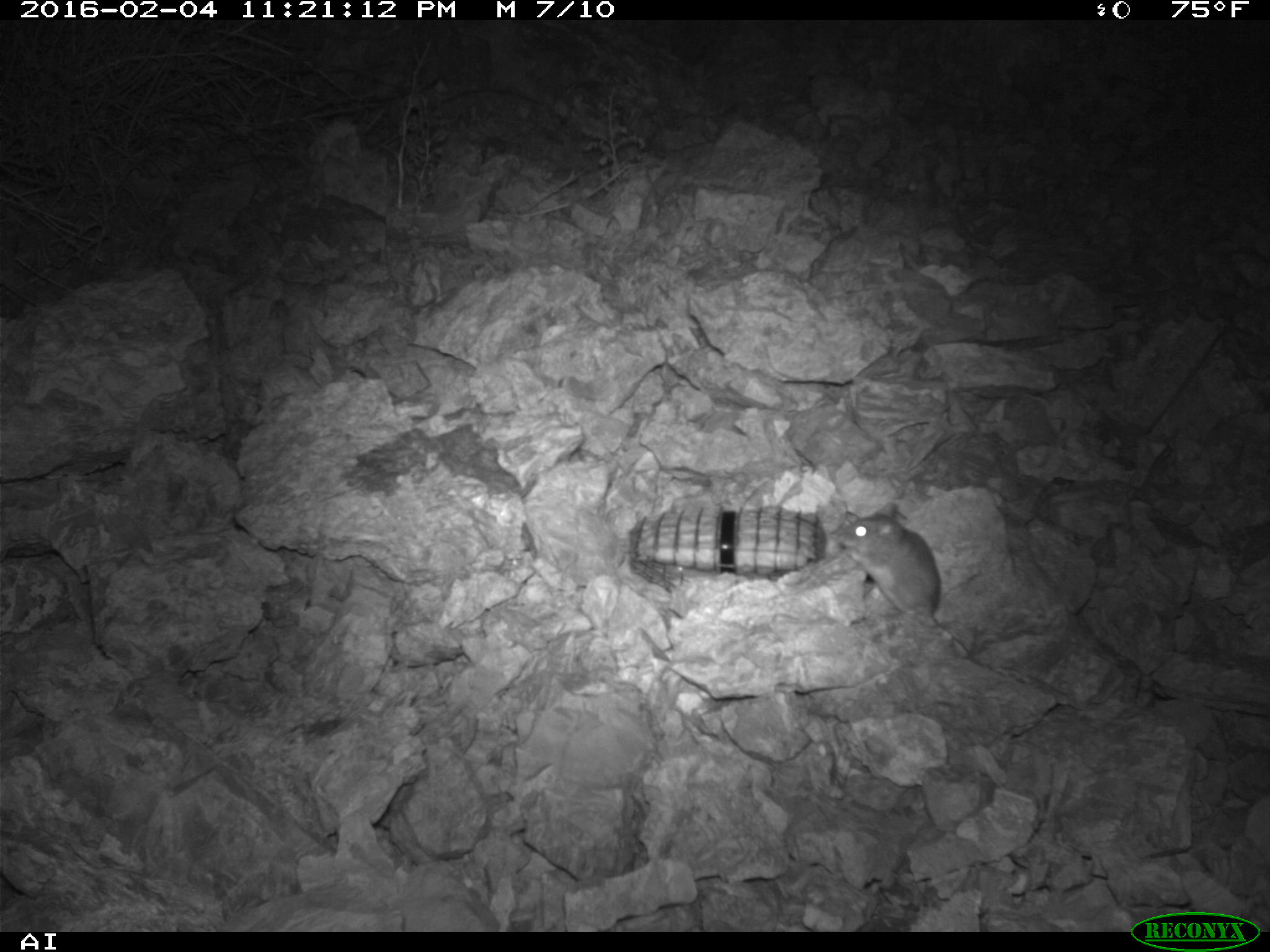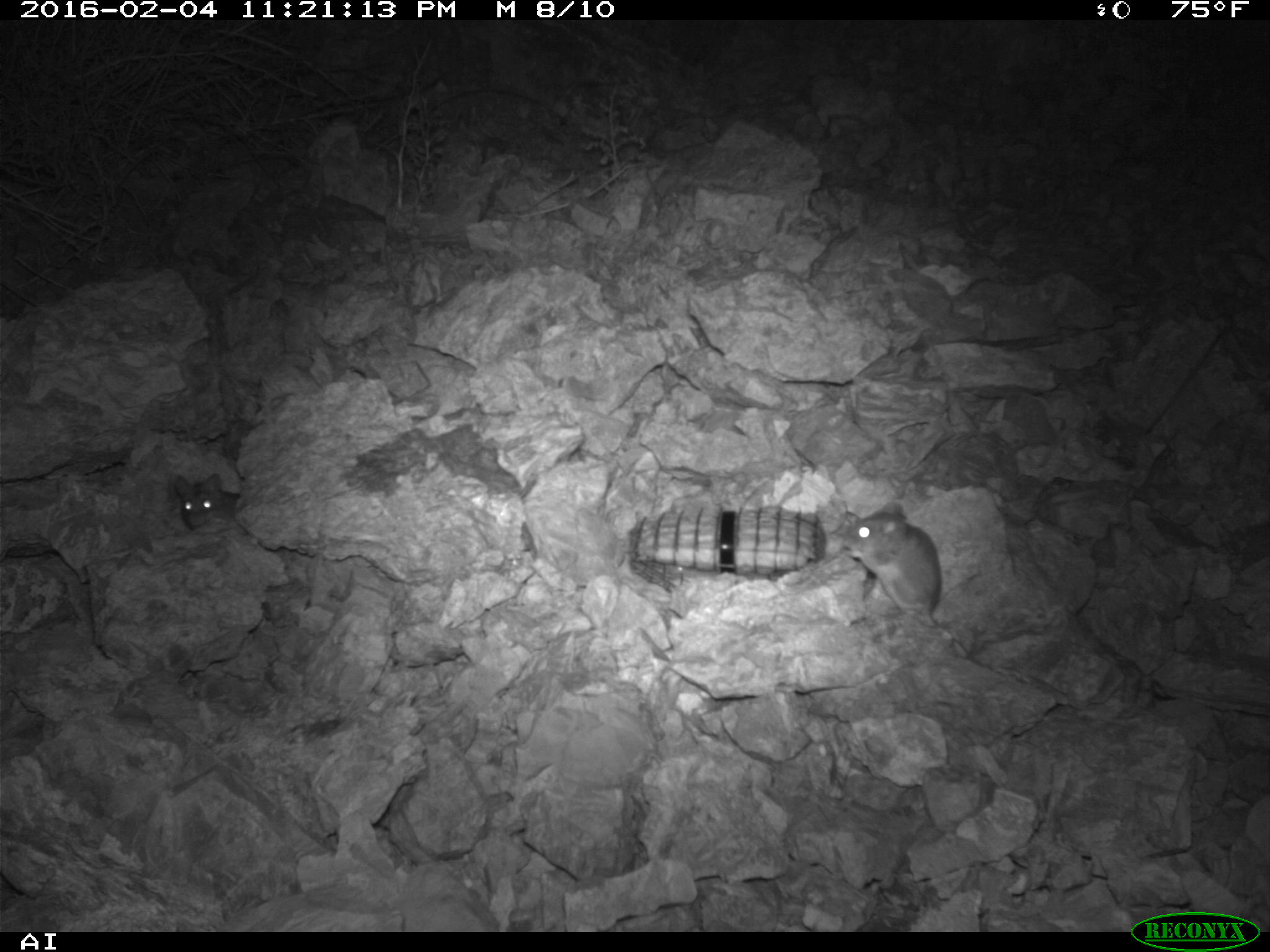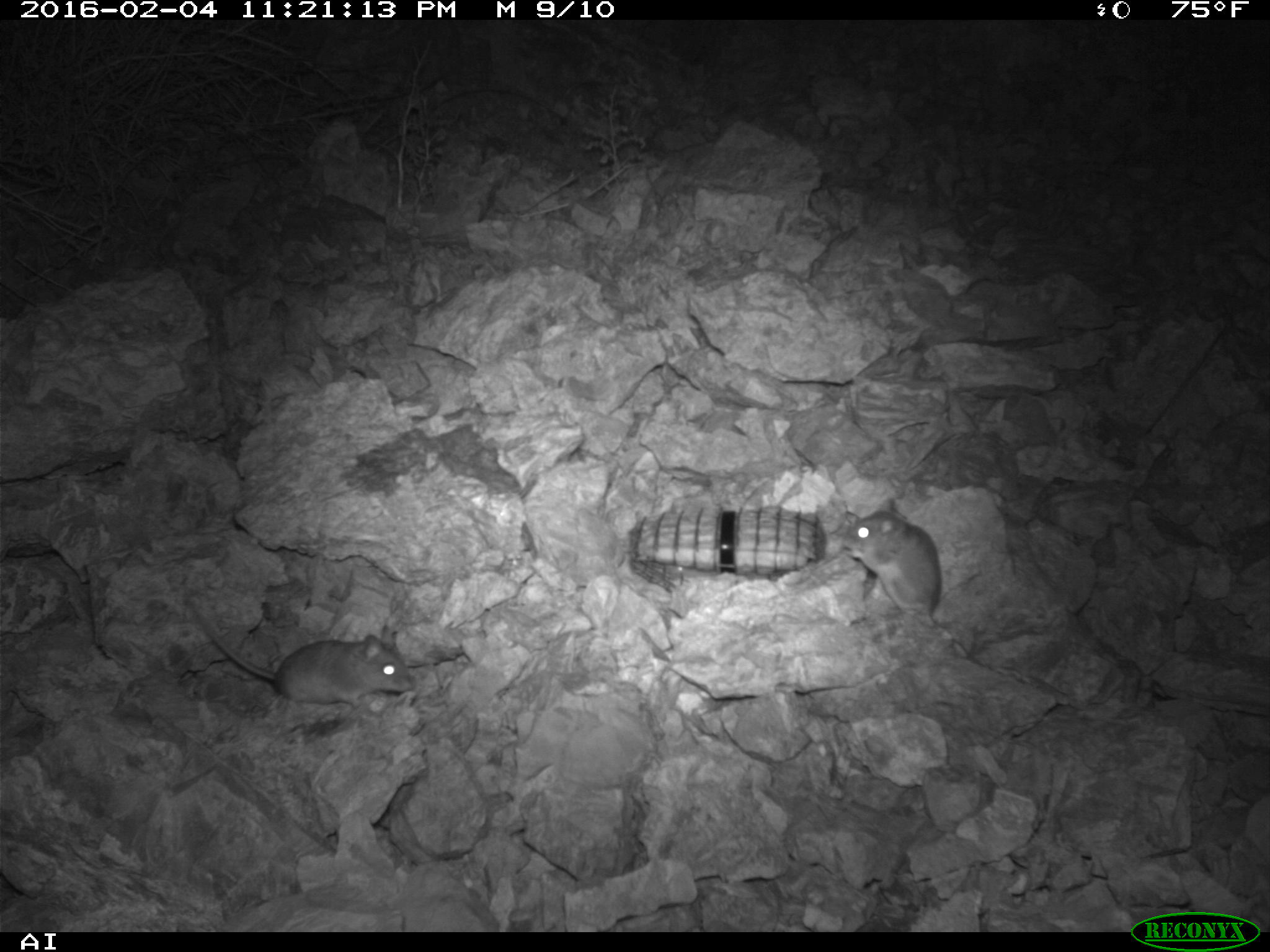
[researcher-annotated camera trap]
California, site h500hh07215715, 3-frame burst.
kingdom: Animalia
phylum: Chordata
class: Mammalia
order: Rodentia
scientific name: Rodentia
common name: rodent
Rodent (Rodentia).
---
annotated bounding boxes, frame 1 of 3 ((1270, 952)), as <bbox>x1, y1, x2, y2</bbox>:
rodent: <bbox>838, 501, 969, 659</bbox>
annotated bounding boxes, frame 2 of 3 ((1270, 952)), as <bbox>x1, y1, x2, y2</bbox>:
rodent: <bbox>838, 505, 969, 657</bbox>; <bbox>175, 474, 239, 529</bbox>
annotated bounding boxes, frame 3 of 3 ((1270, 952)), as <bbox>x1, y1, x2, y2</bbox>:
rodent: <bbox>190, 608, 414, 708</bbox>; <bbox>840, 499, 967, 658</bbox>